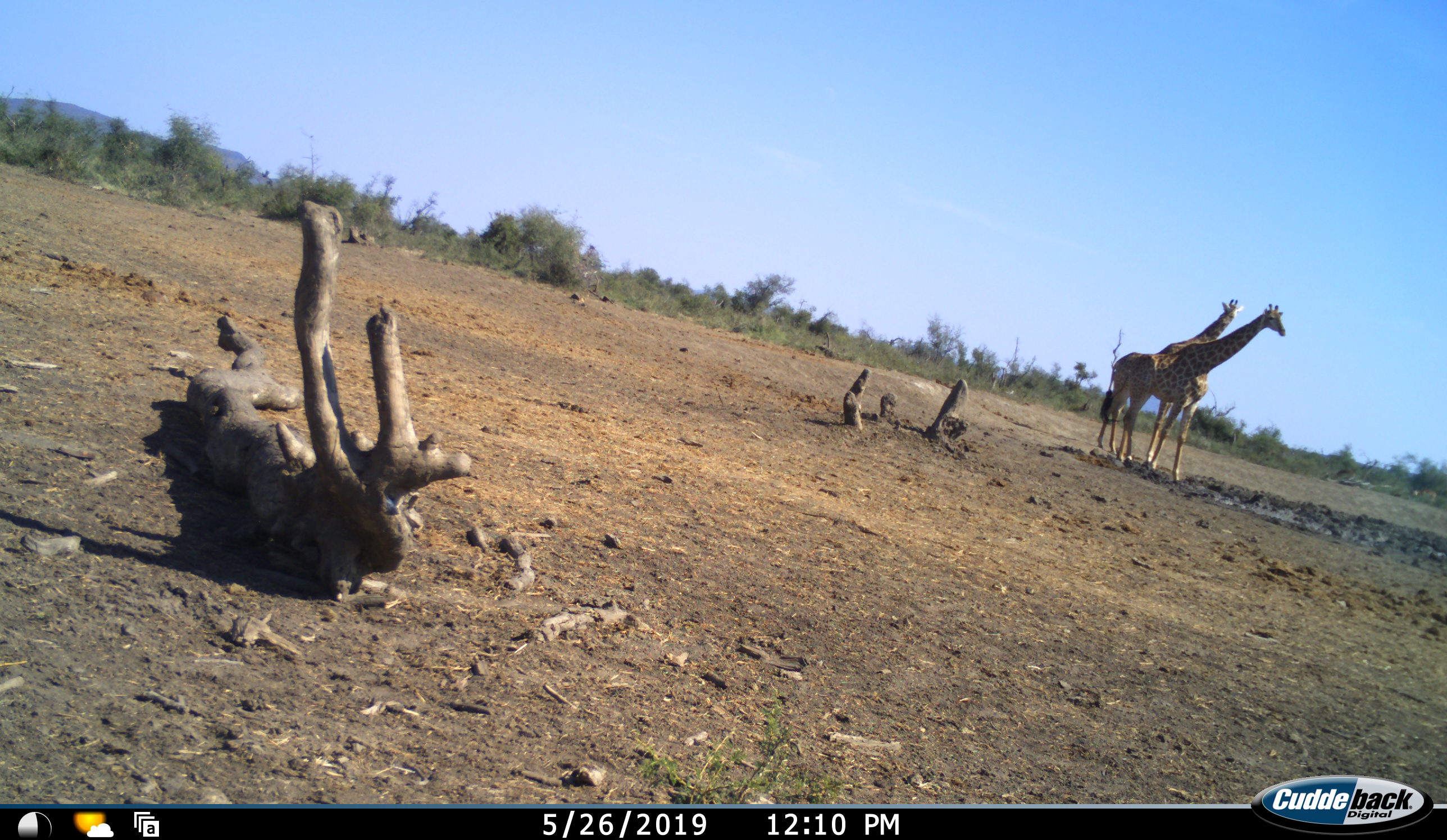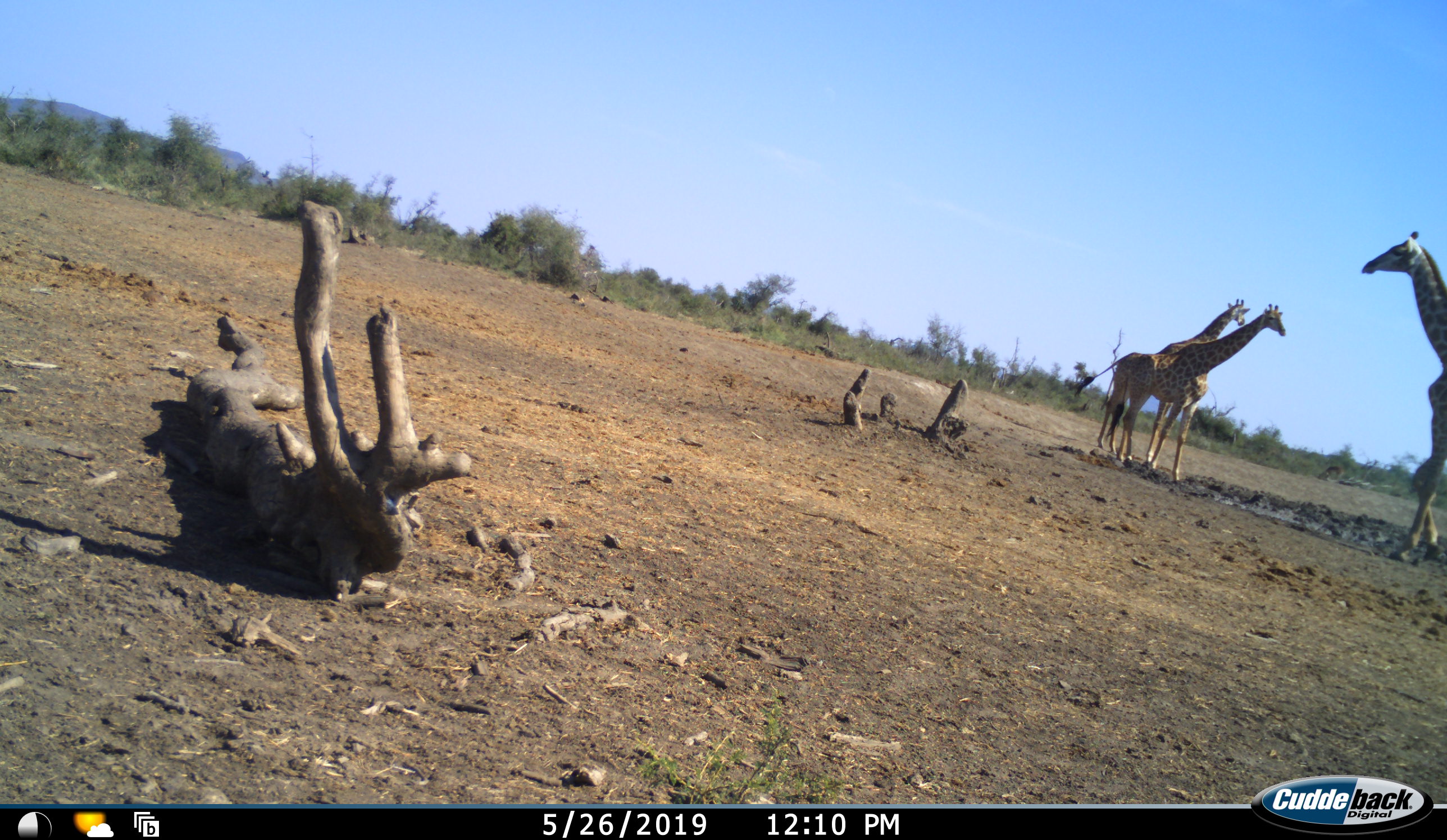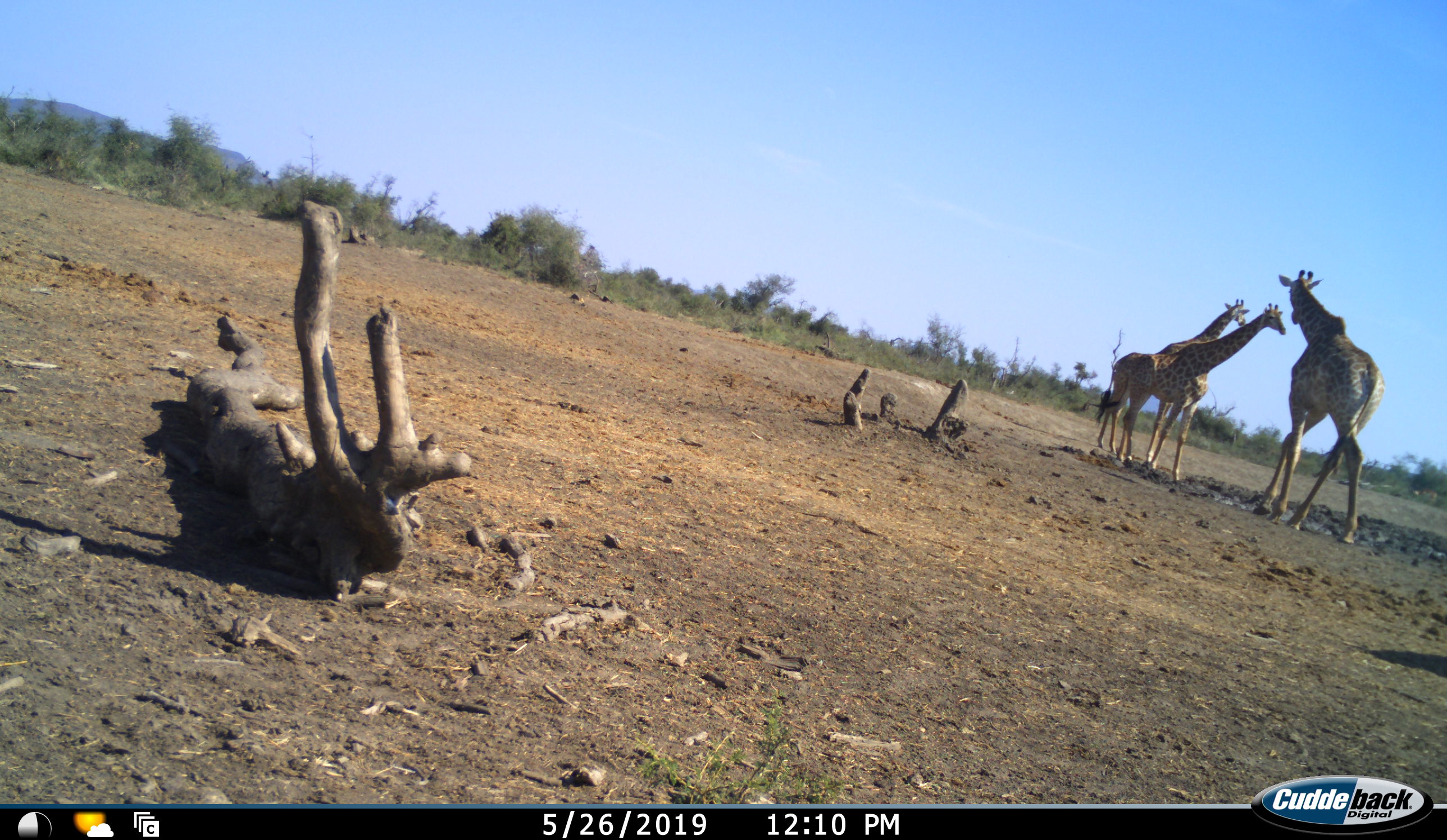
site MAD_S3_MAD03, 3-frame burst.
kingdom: Animalia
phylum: Chordata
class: Mammalia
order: Artiodactyla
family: Giraffidae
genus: Giraffa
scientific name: Giraffa camelopardalis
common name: giraffe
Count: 3.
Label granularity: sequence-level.